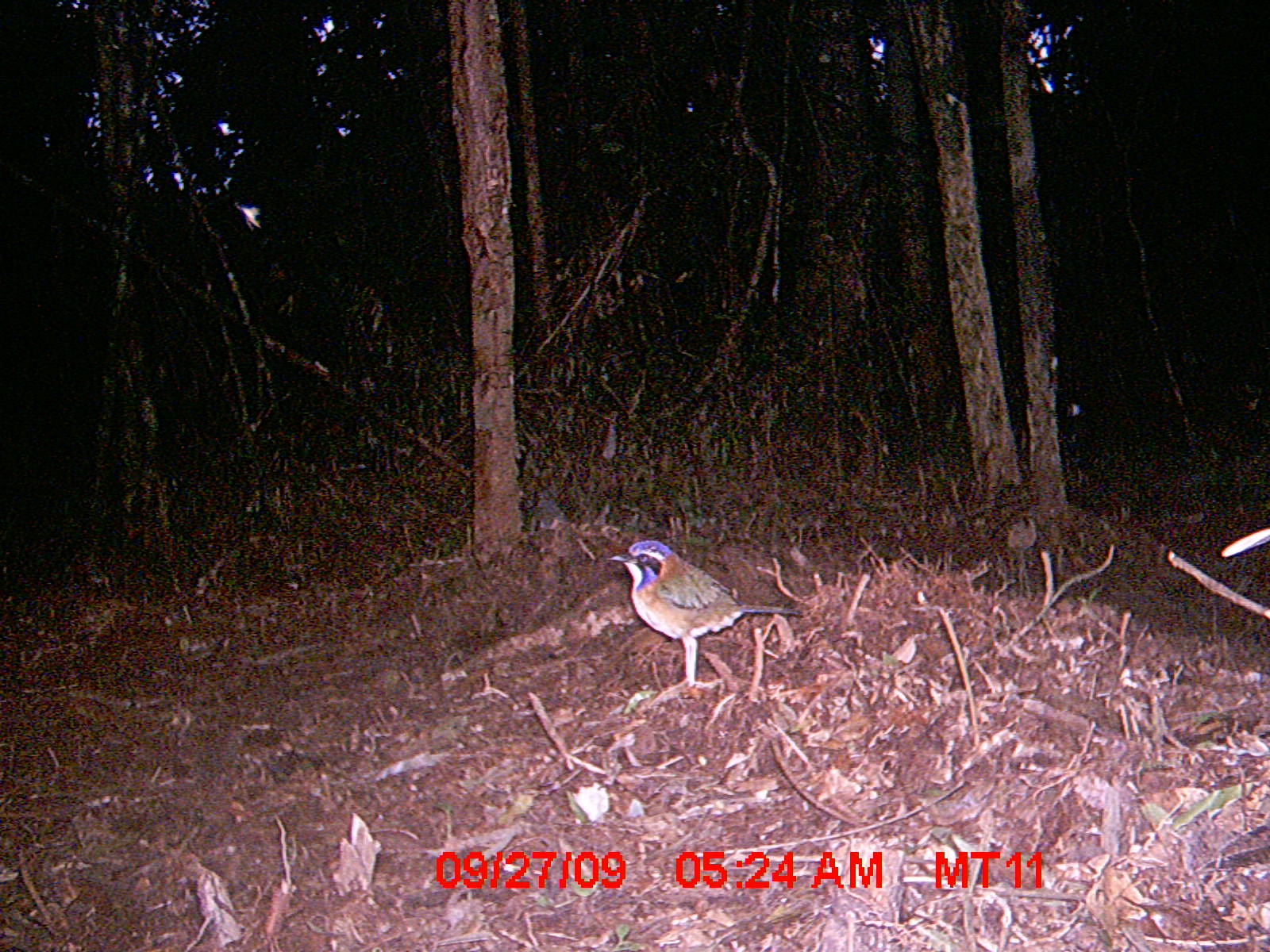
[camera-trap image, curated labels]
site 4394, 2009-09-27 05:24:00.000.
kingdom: Animalia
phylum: Chordata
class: Aves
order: Coraciiformes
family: Brachypteraciidae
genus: Atelornis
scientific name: Atelornis pittoides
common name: pitta-like ground-roller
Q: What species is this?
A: Atelornis pittoides (pitta-like ground-roller).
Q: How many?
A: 1.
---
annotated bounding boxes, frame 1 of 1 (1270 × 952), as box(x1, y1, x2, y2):
atelornis pittoides: box(606, 540, 803, 692)